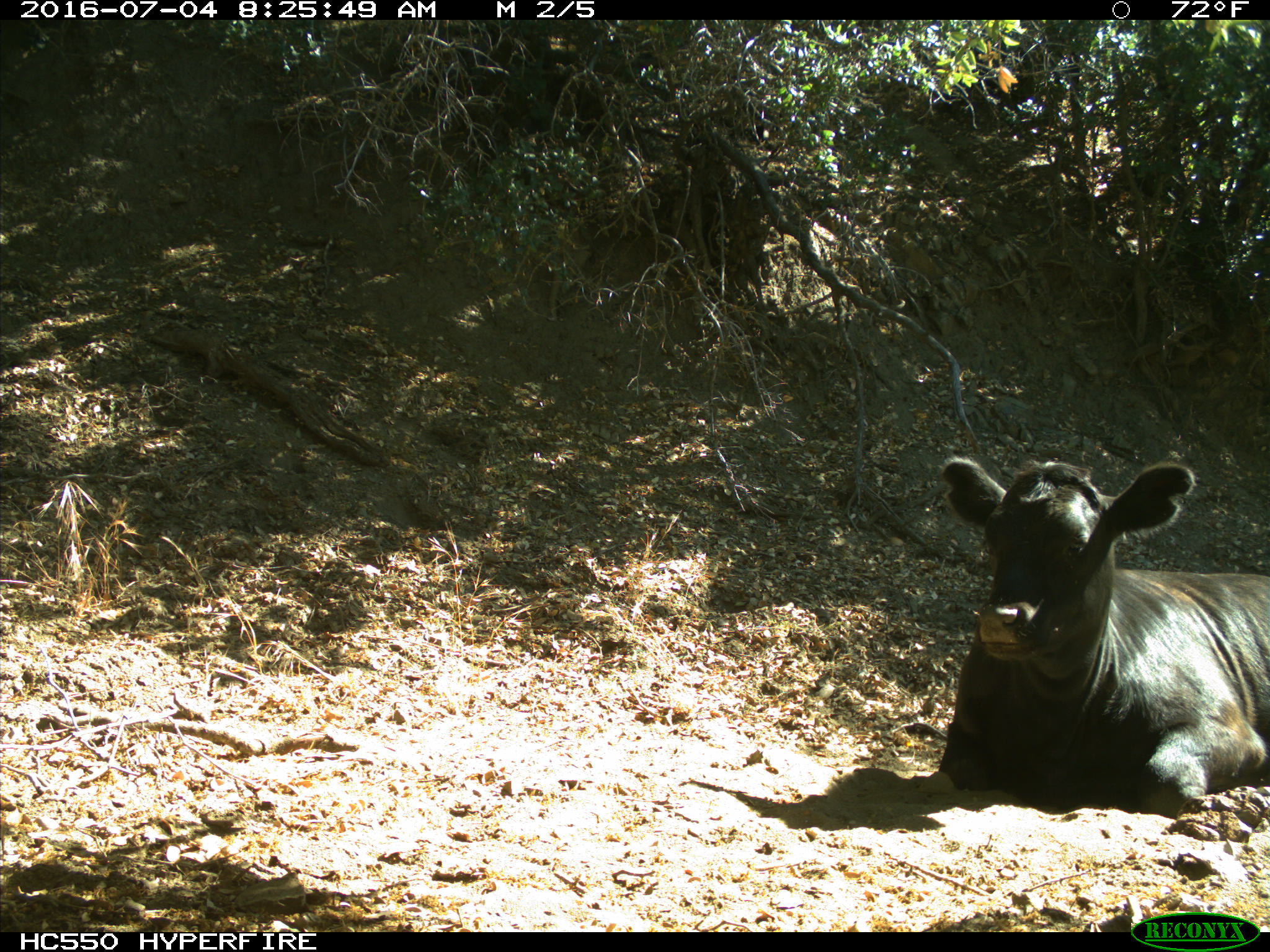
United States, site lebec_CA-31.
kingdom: Animalia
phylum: Chordata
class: Mammalia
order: Artiodactyla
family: Bovidae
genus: Bos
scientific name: Bos taurus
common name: domestic cow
Bos taurus (domestic cow).